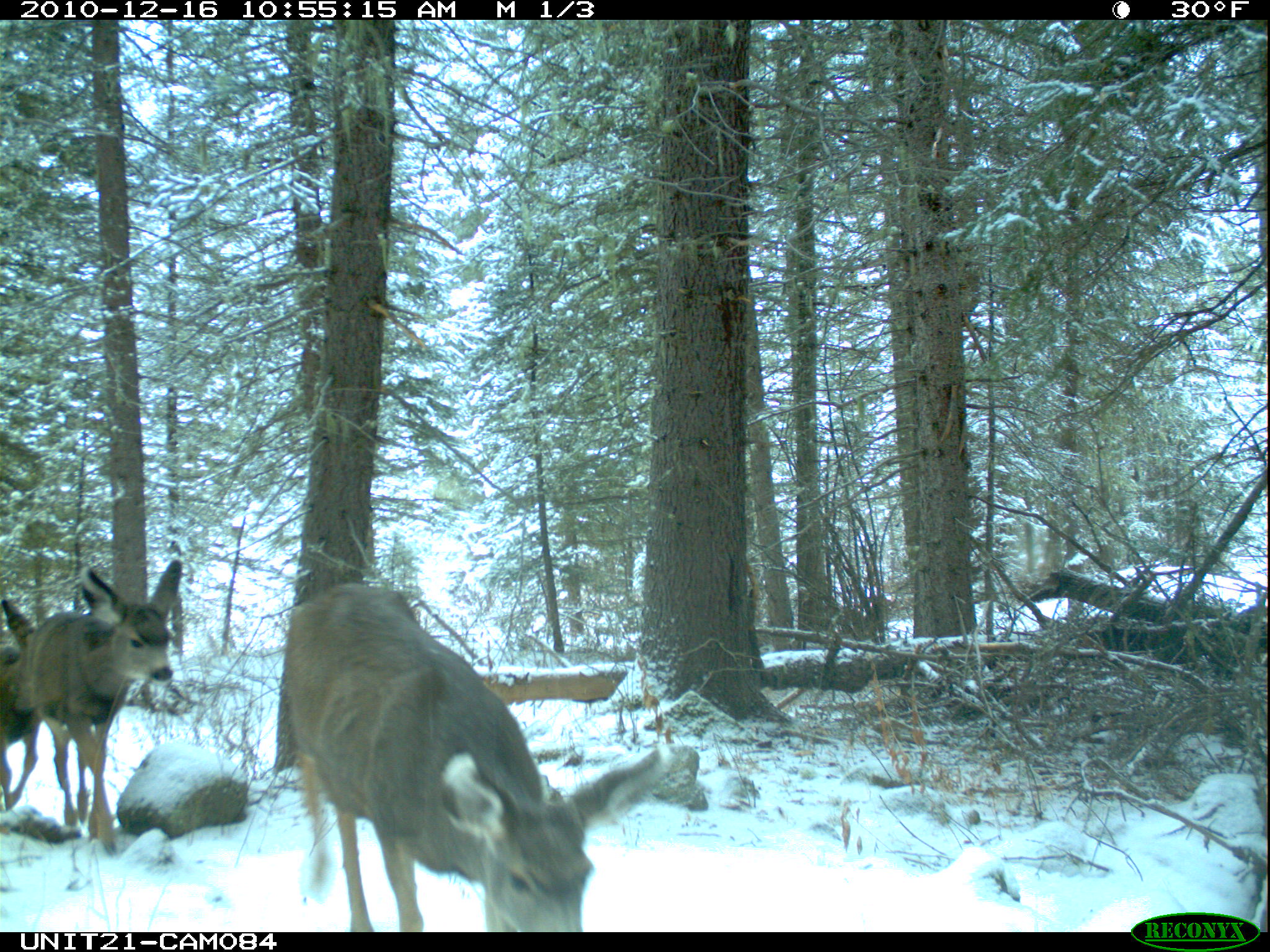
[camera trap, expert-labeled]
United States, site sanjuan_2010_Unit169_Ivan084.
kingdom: Animalia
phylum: Chordata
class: Mammalia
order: Artiodactyla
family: Cervidae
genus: Odocoileus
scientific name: Odocoileus hemionus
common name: mule deer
Odocoileus hemionus (mule deer).